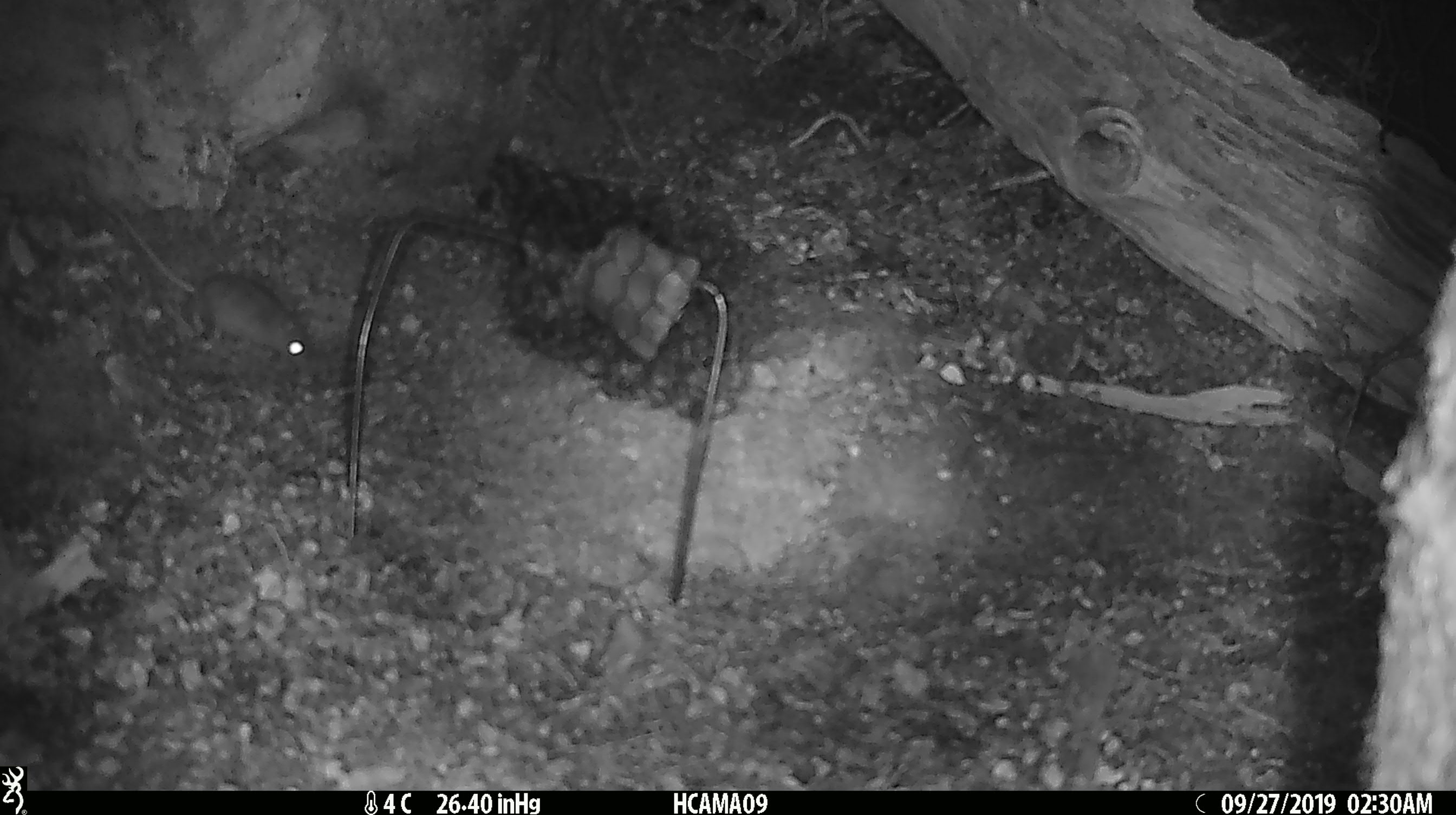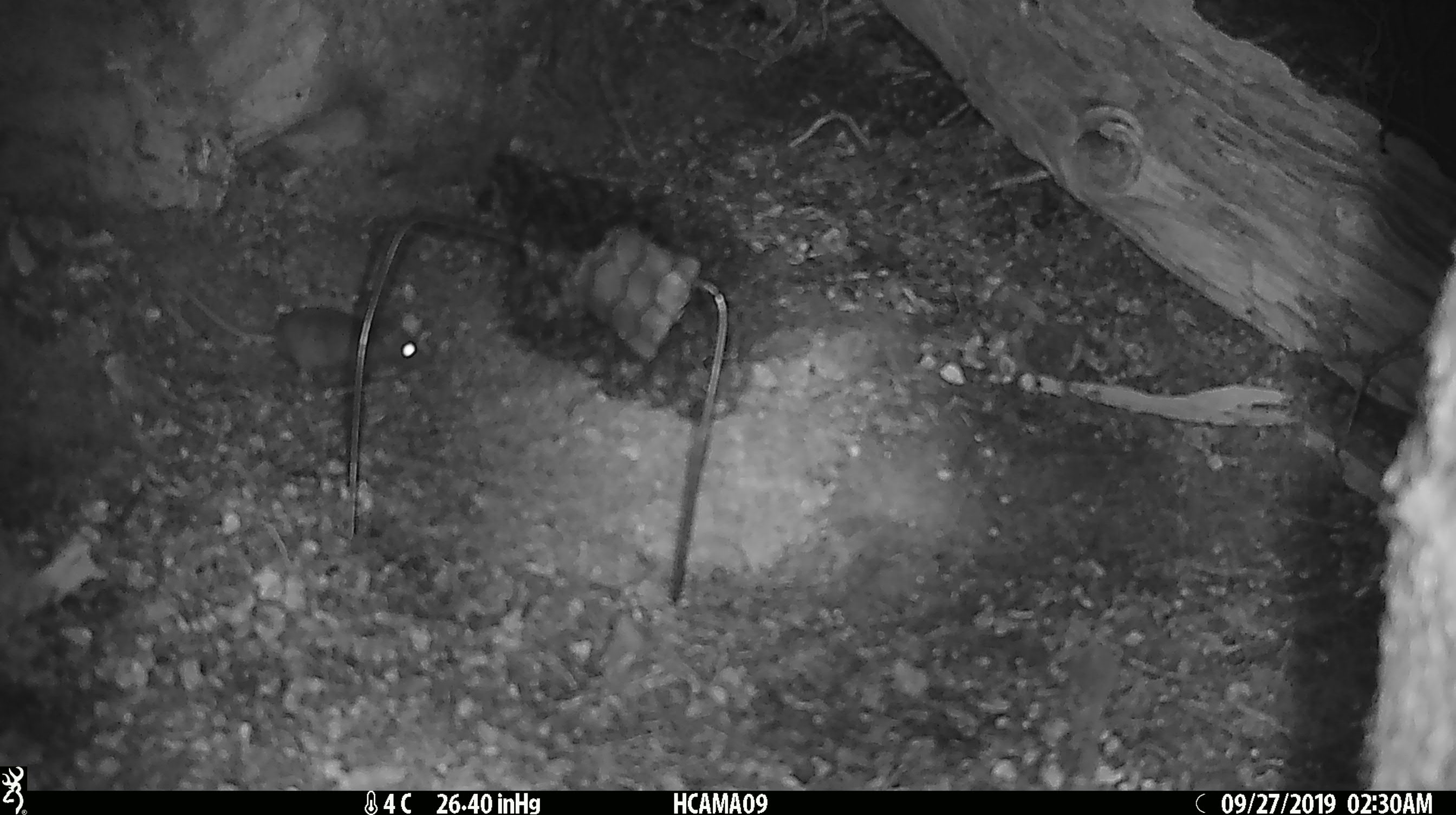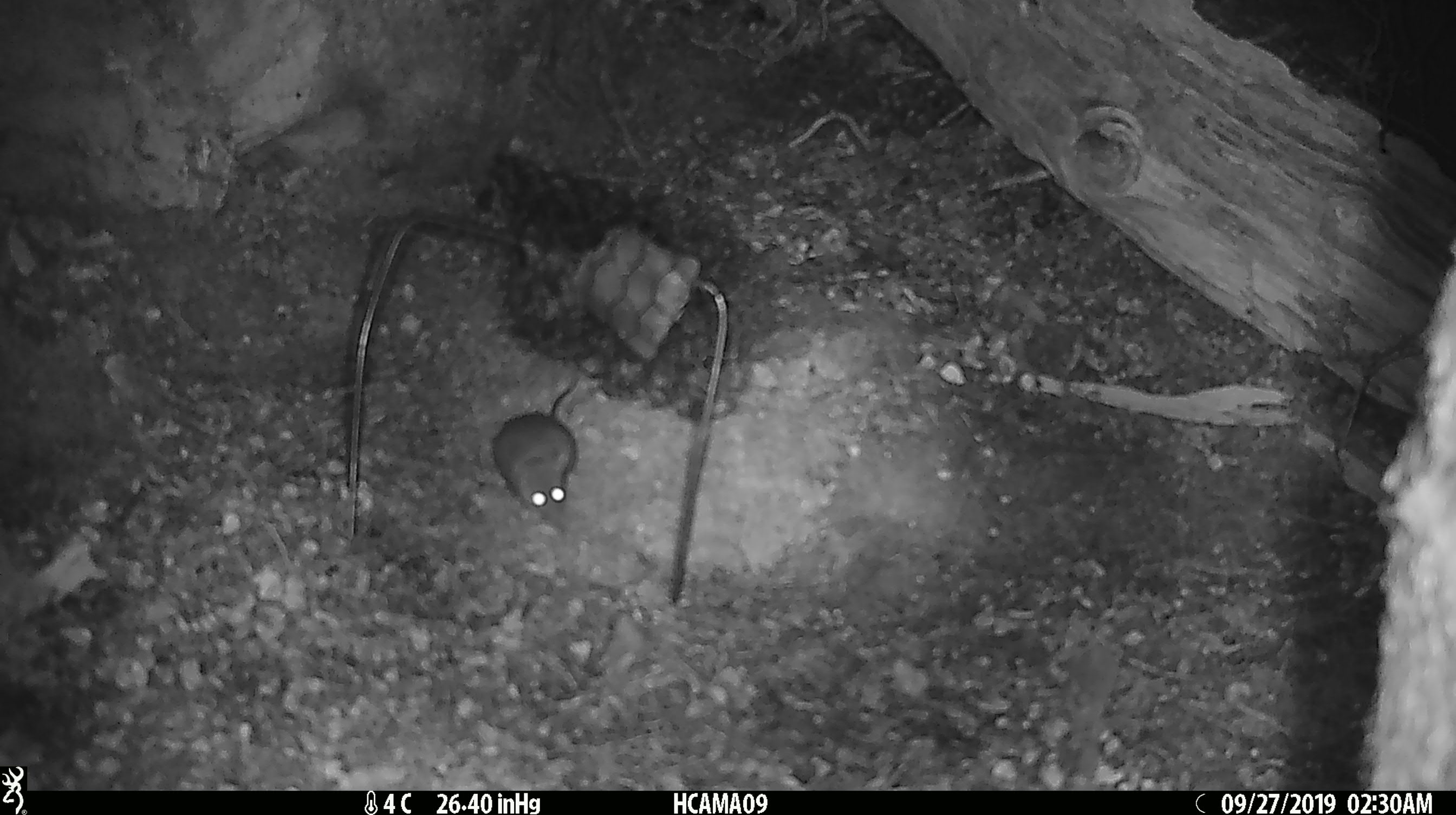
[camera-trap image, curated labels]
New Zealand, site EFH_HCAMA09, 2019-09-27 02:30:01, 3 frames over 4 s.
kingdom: Animalia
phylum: Chordata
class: Mammalia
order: Rodentia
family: Muridae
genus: Mus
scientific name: Mus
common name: mouse